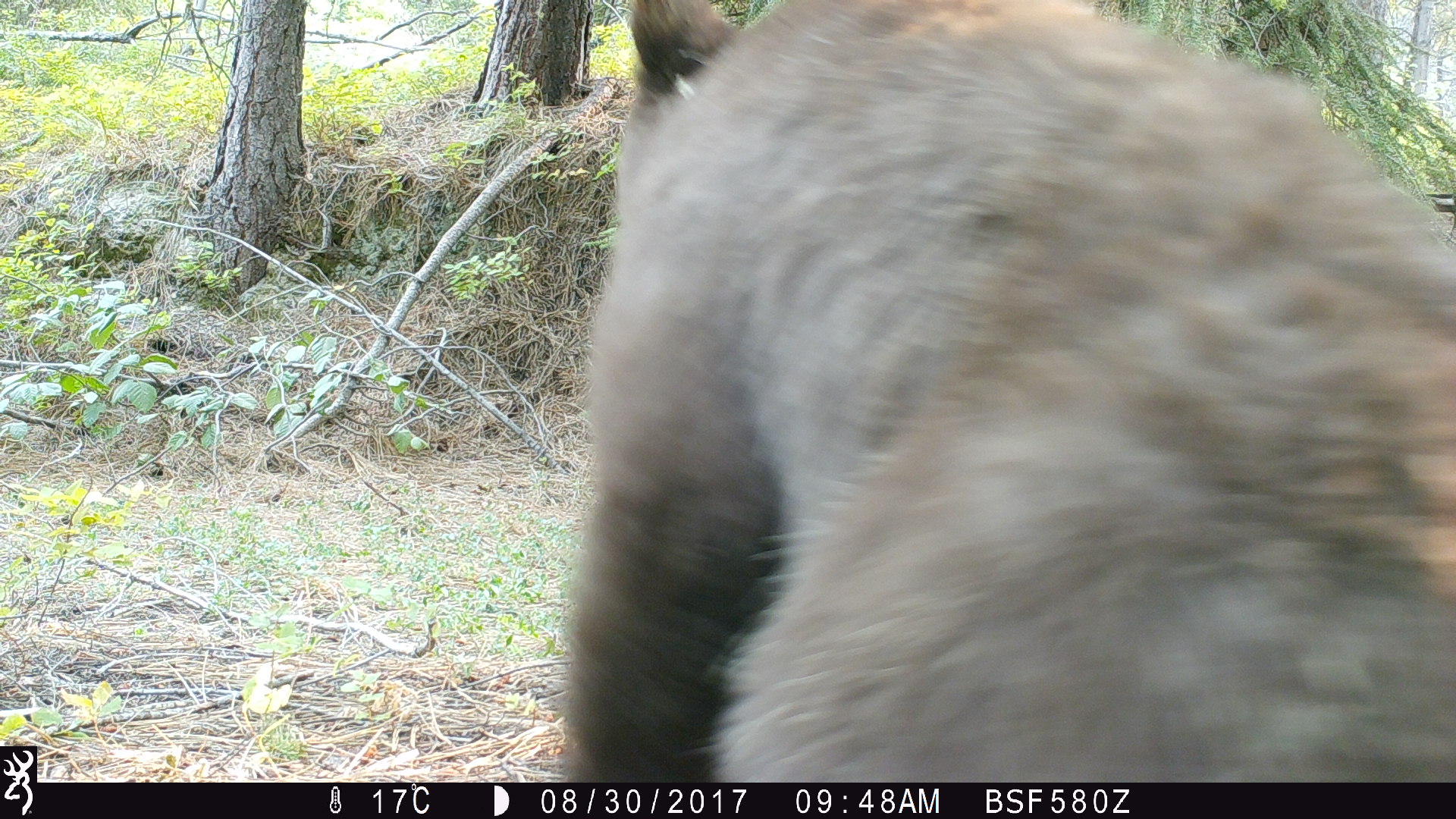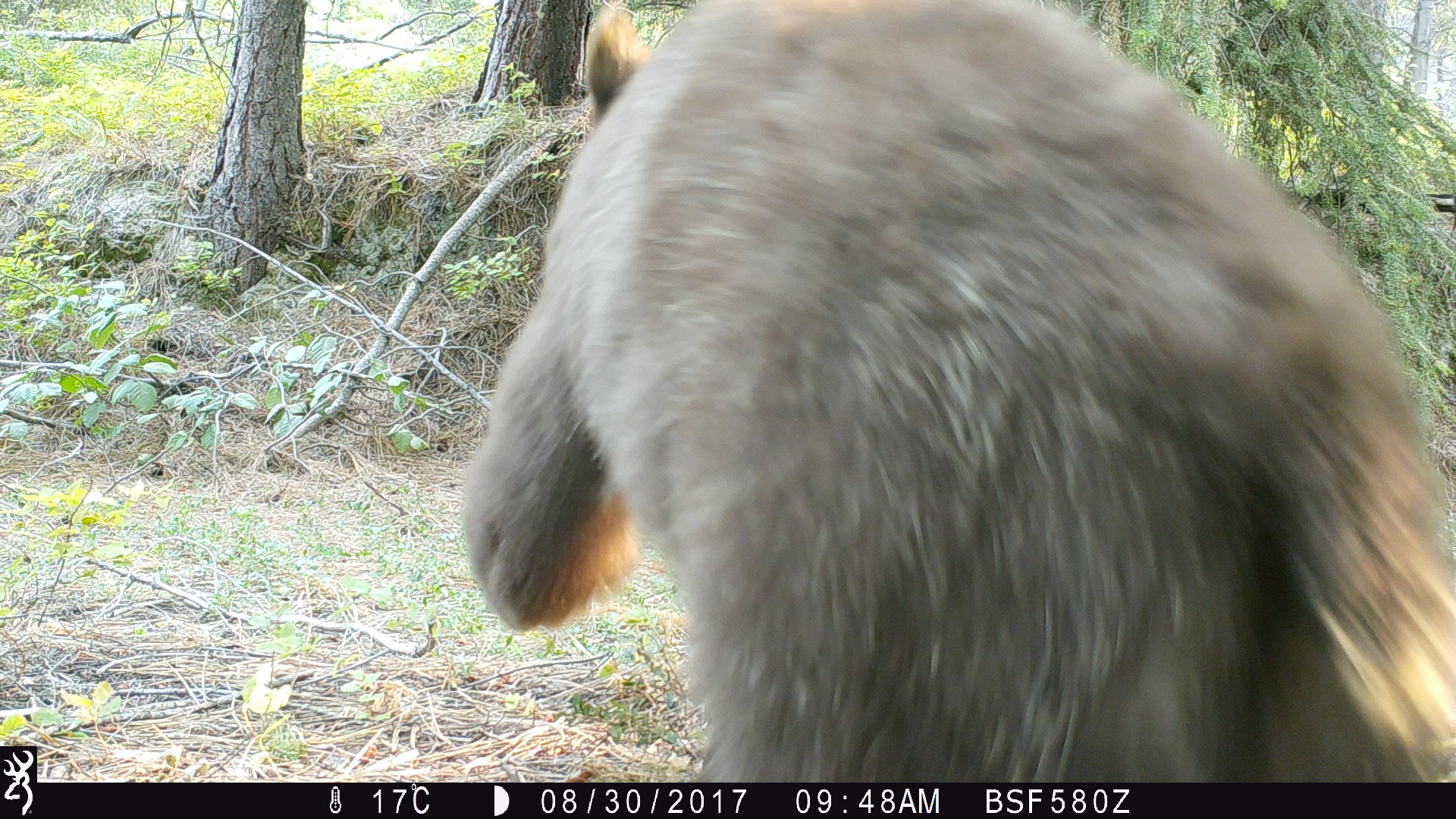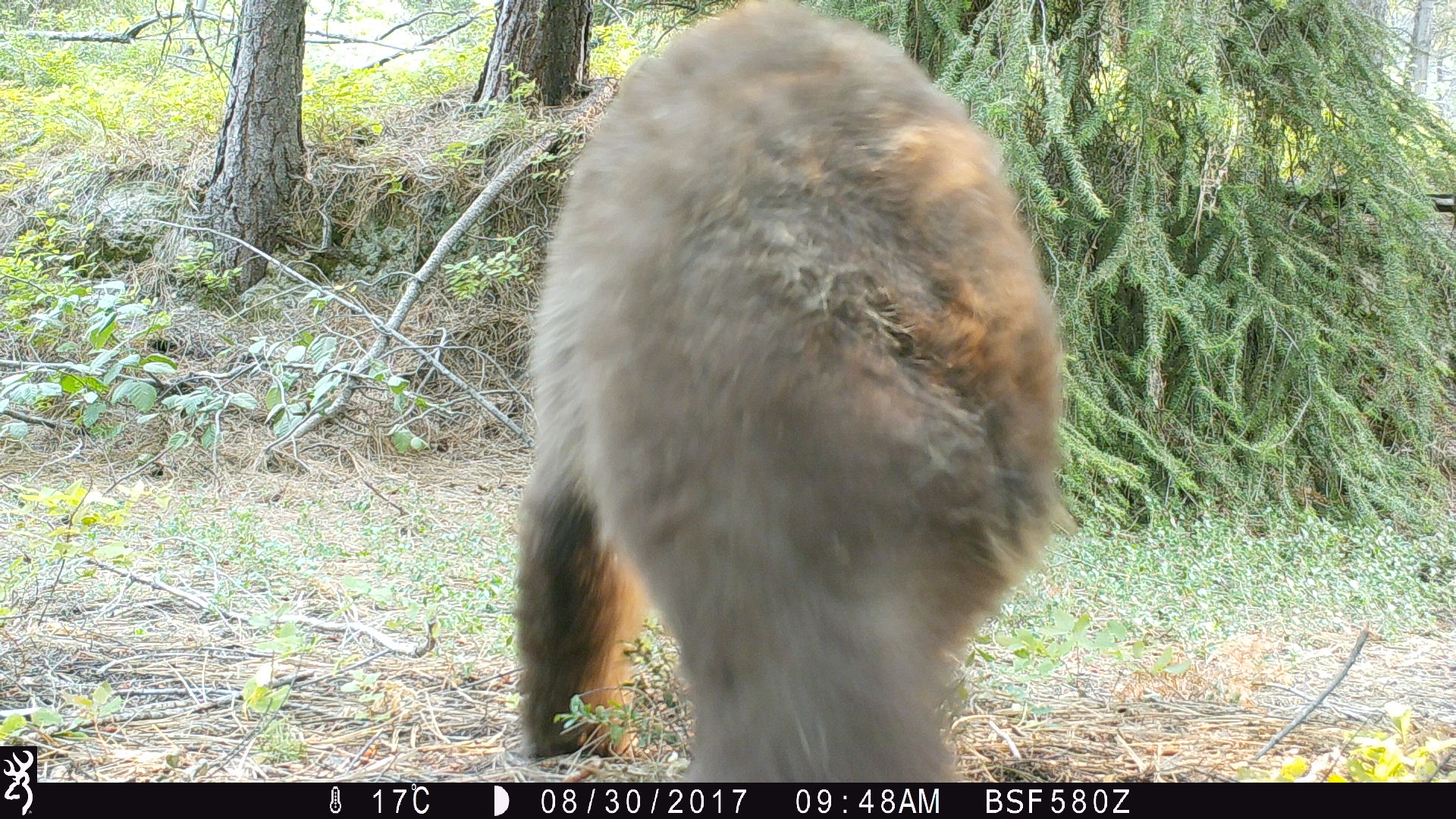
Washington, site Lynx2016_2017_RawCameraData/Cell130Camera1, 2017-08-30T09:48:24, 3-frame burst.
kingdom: Animalia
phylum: Chordata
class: Mammalia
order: Carnivora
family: Ursidae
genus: Ursus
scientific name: Ursus americanus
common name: american black bear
Ursus americanus (american black bear). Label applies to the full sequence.